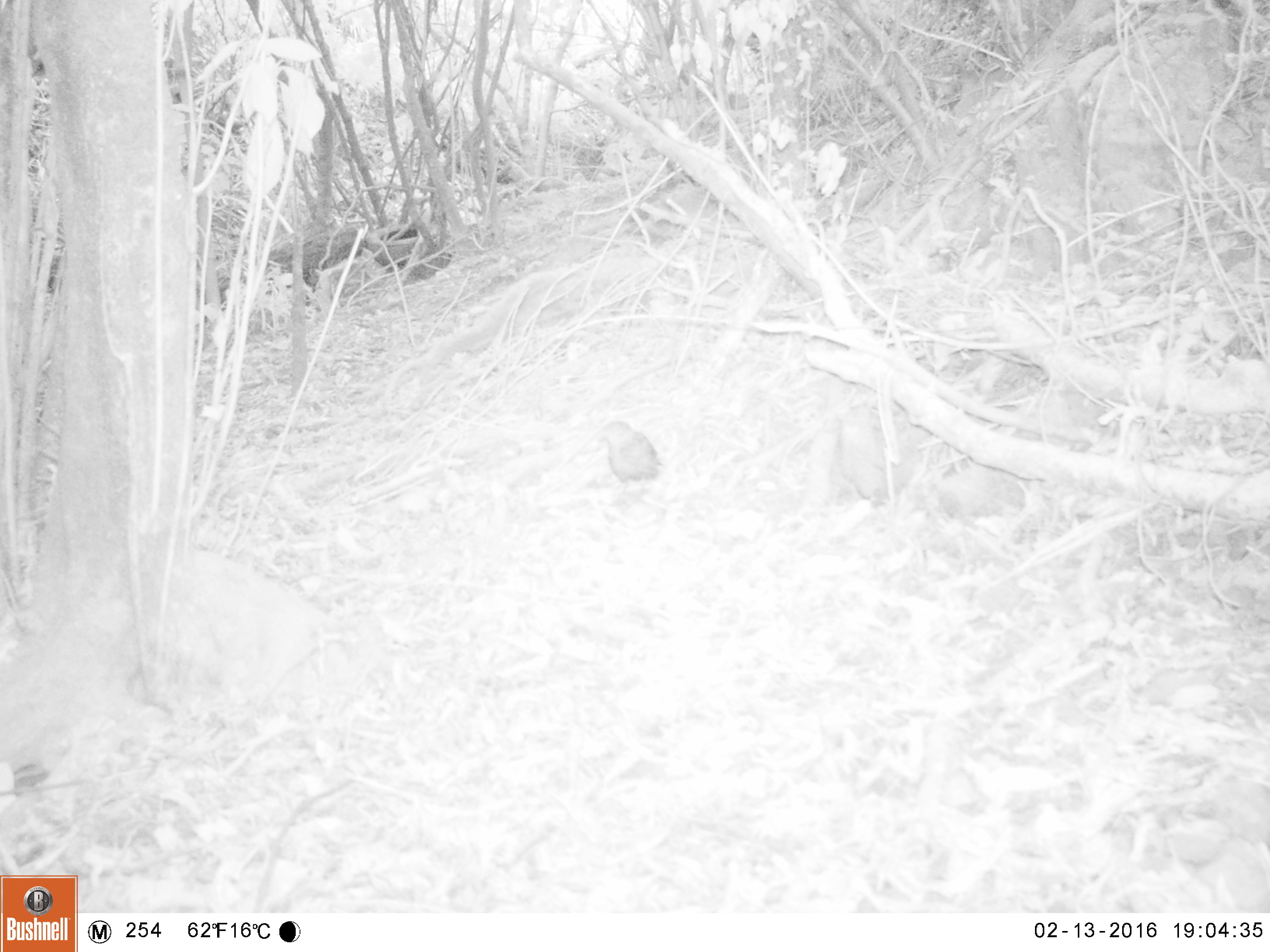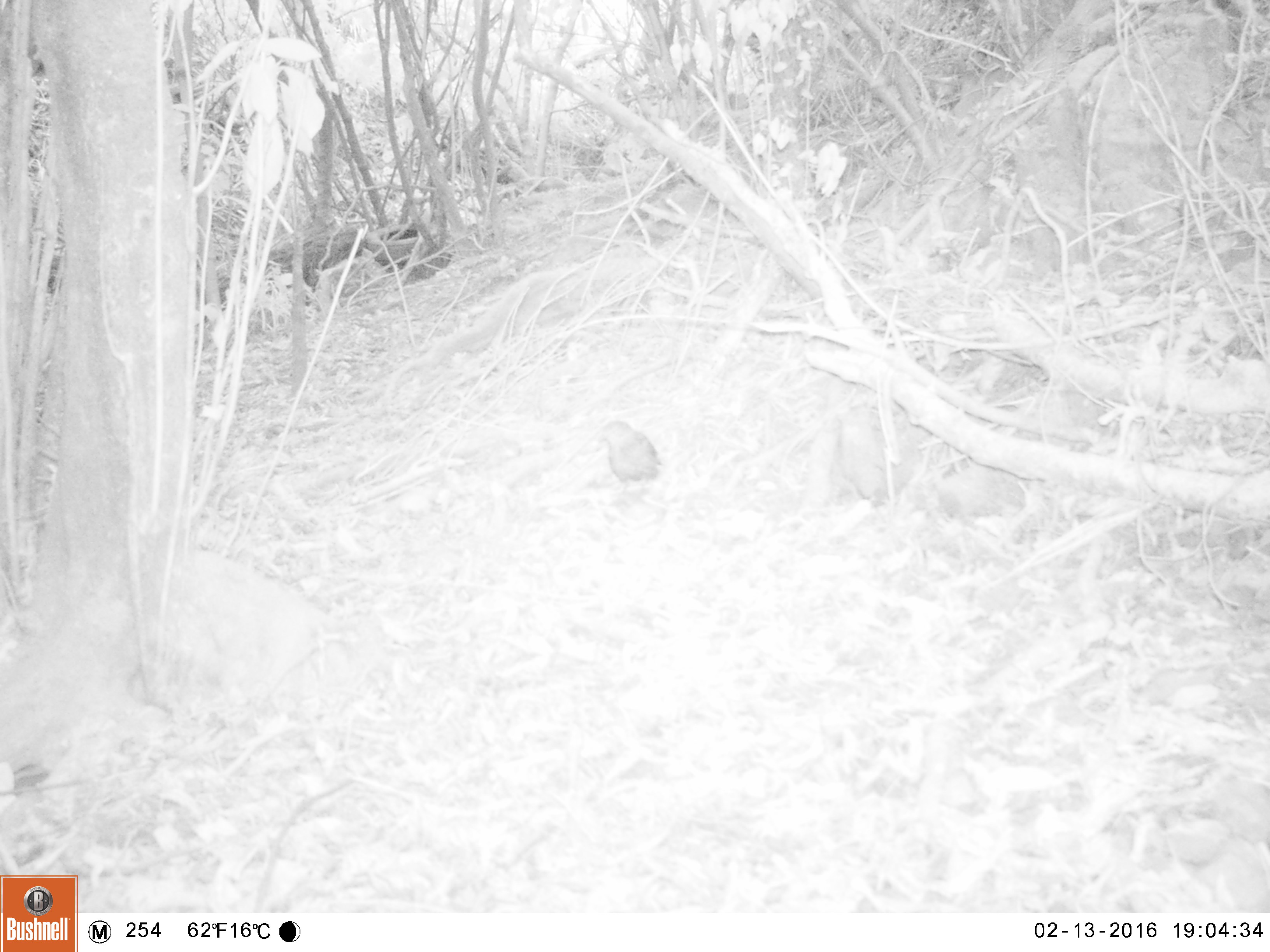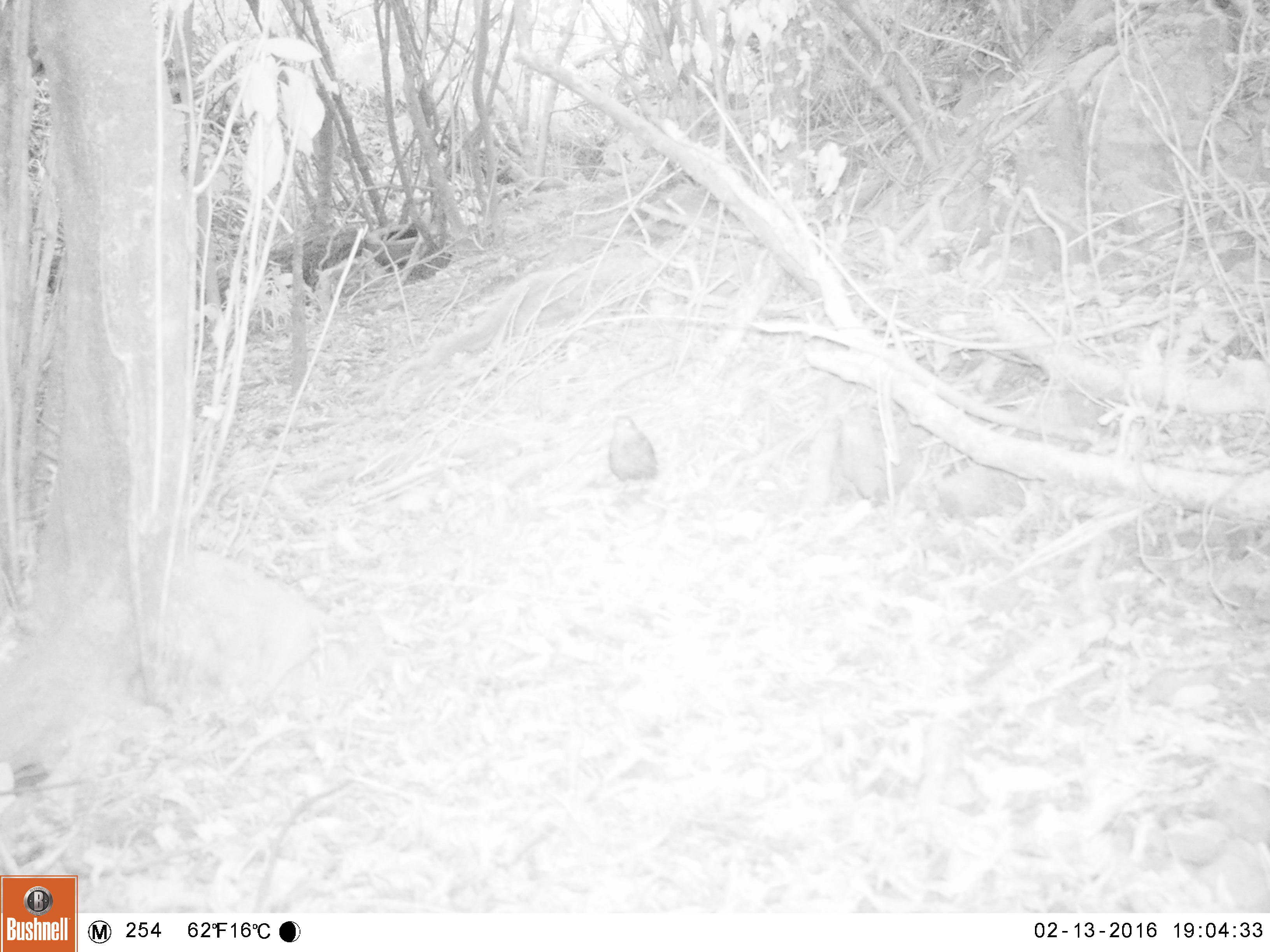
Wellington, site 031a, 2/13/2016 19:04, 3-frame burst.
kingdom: Animalia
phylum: Chordata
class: Aves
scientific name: Aves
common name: bird